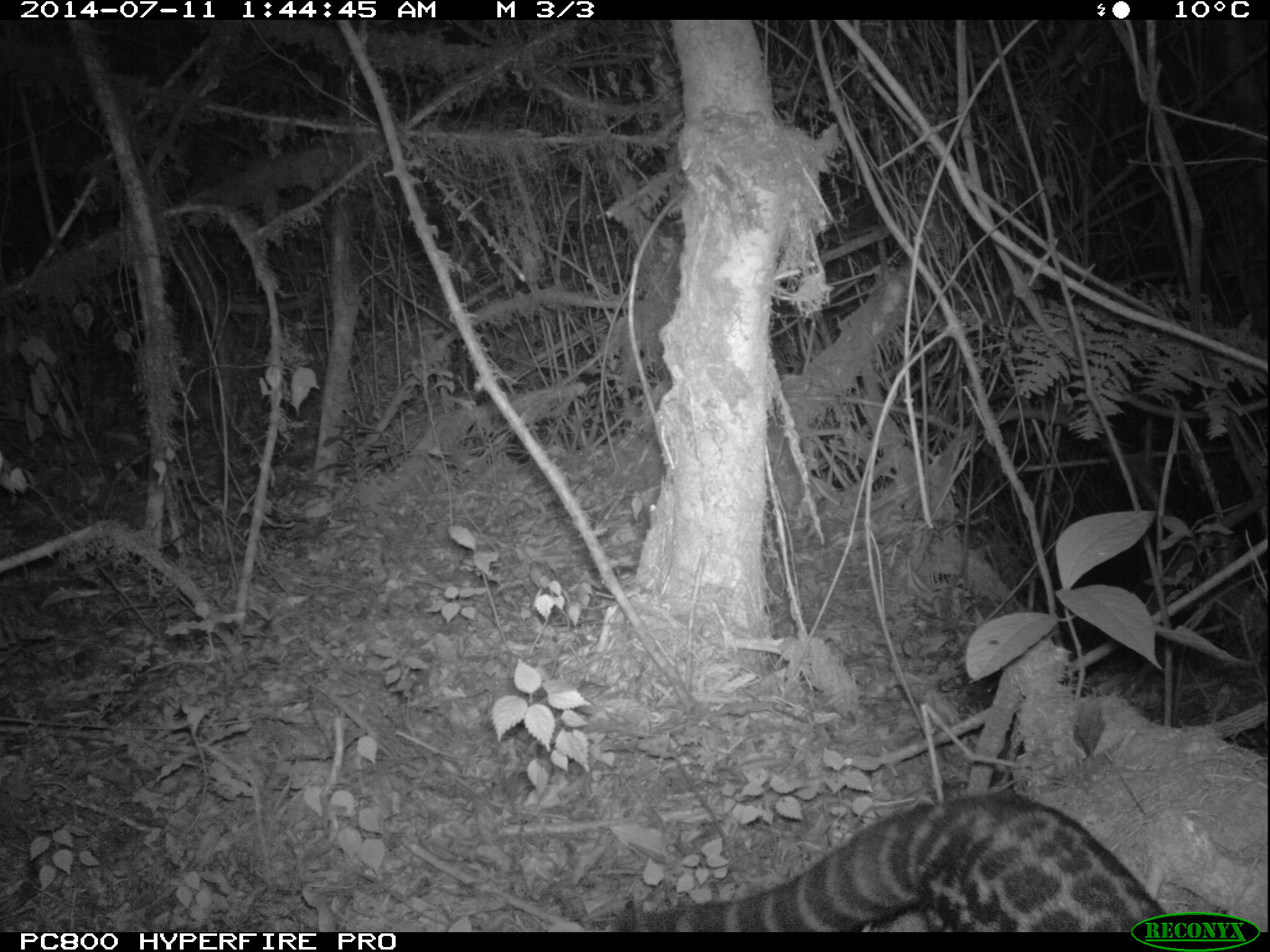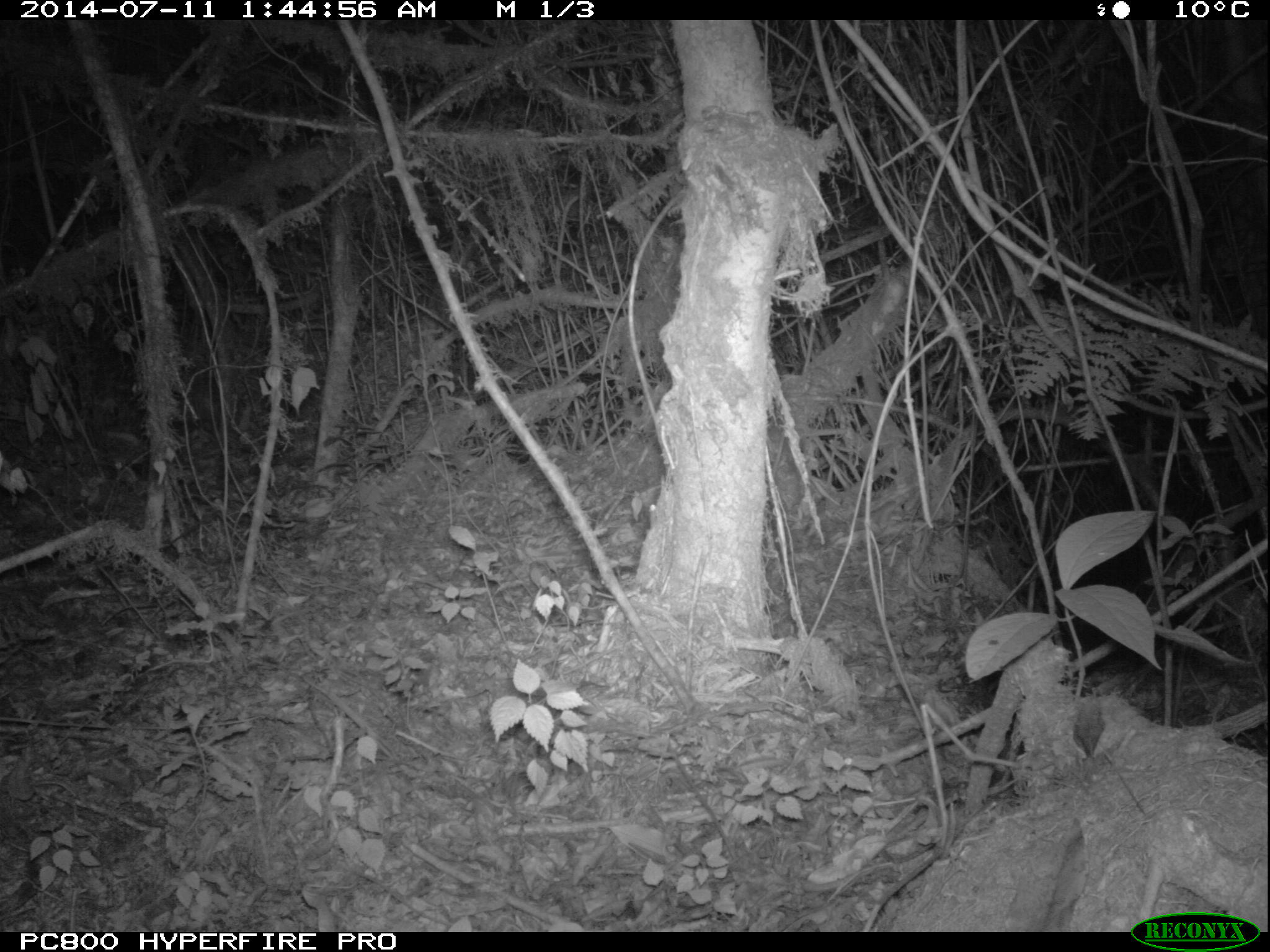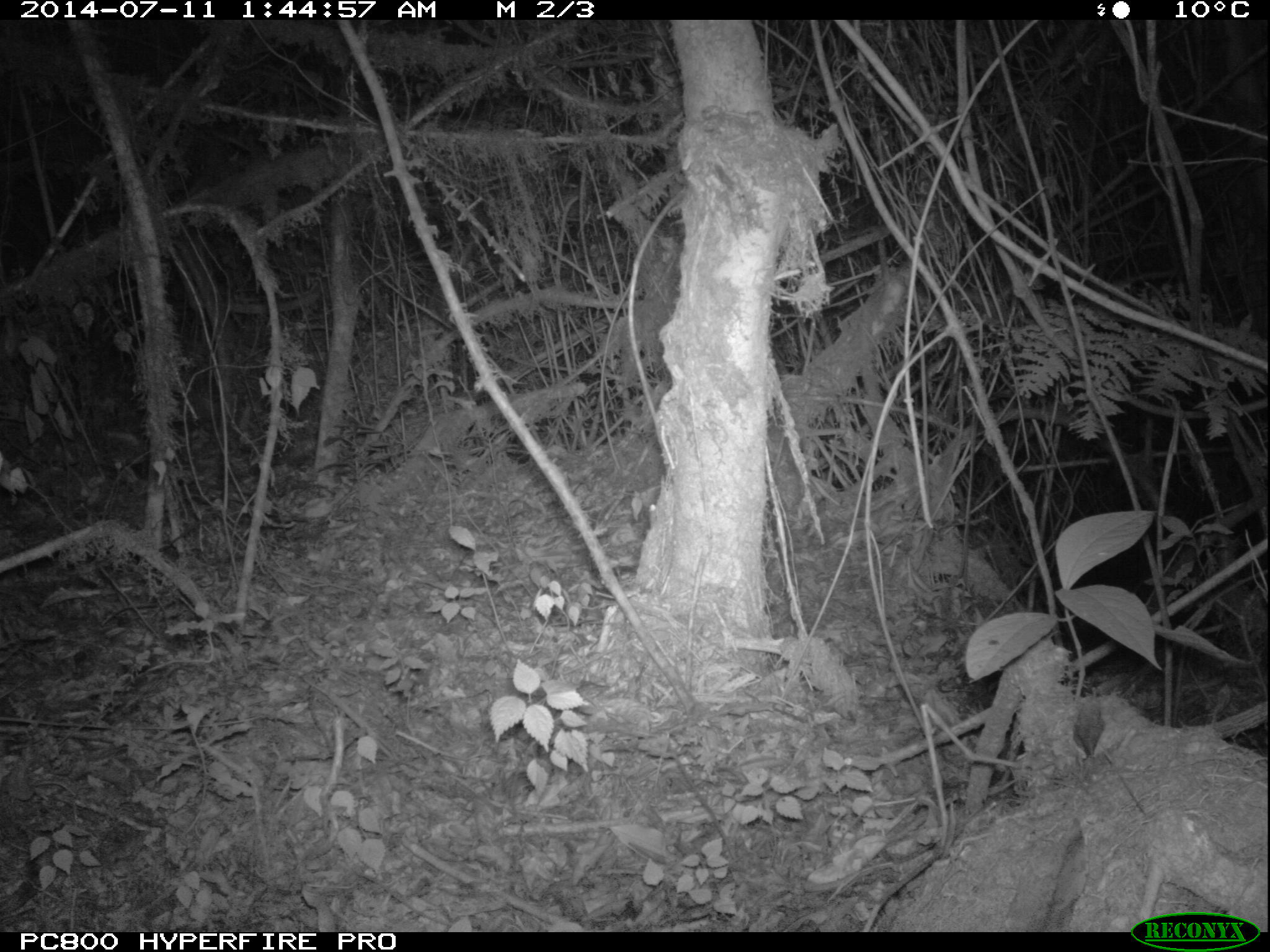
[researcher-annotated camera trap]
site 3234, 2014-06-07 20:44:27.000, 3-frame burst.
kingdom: Animalia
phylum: Chordata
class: Mammalia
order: Carnivora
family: Viverridae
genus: Genetta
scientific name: Genetta servalina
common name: servaline genet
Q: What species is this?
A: Genetta servalina (servaline genet).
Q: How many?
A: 1.